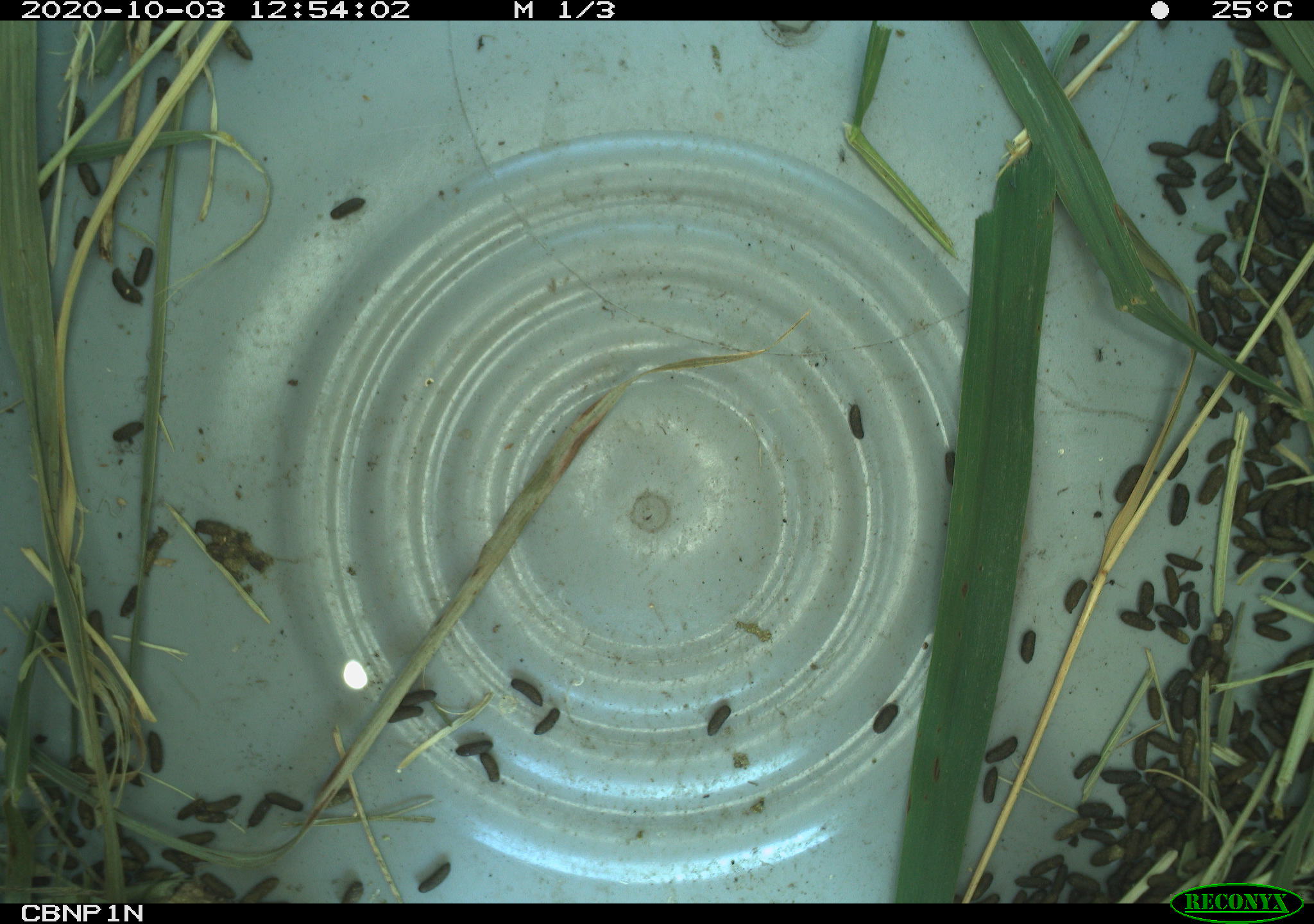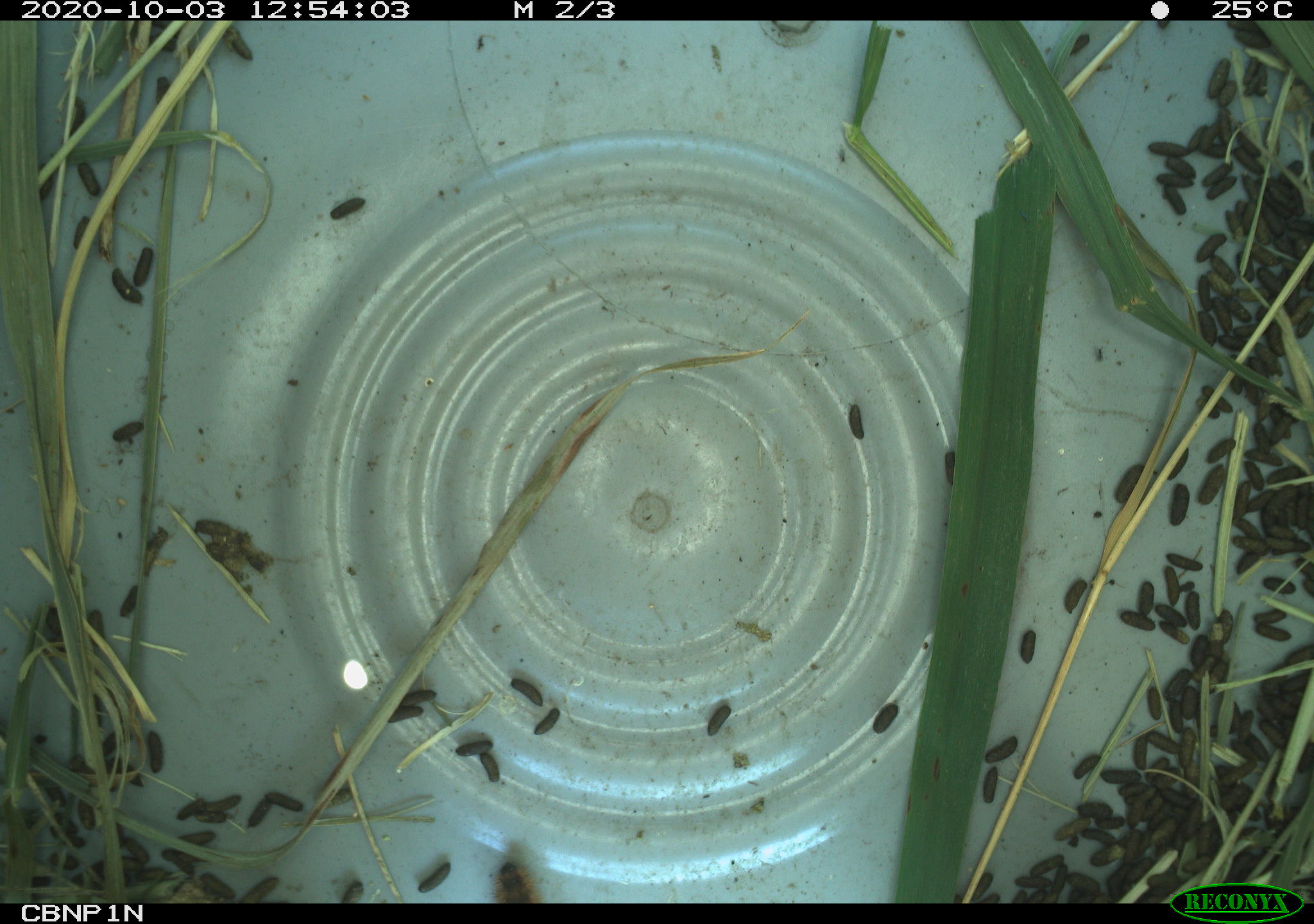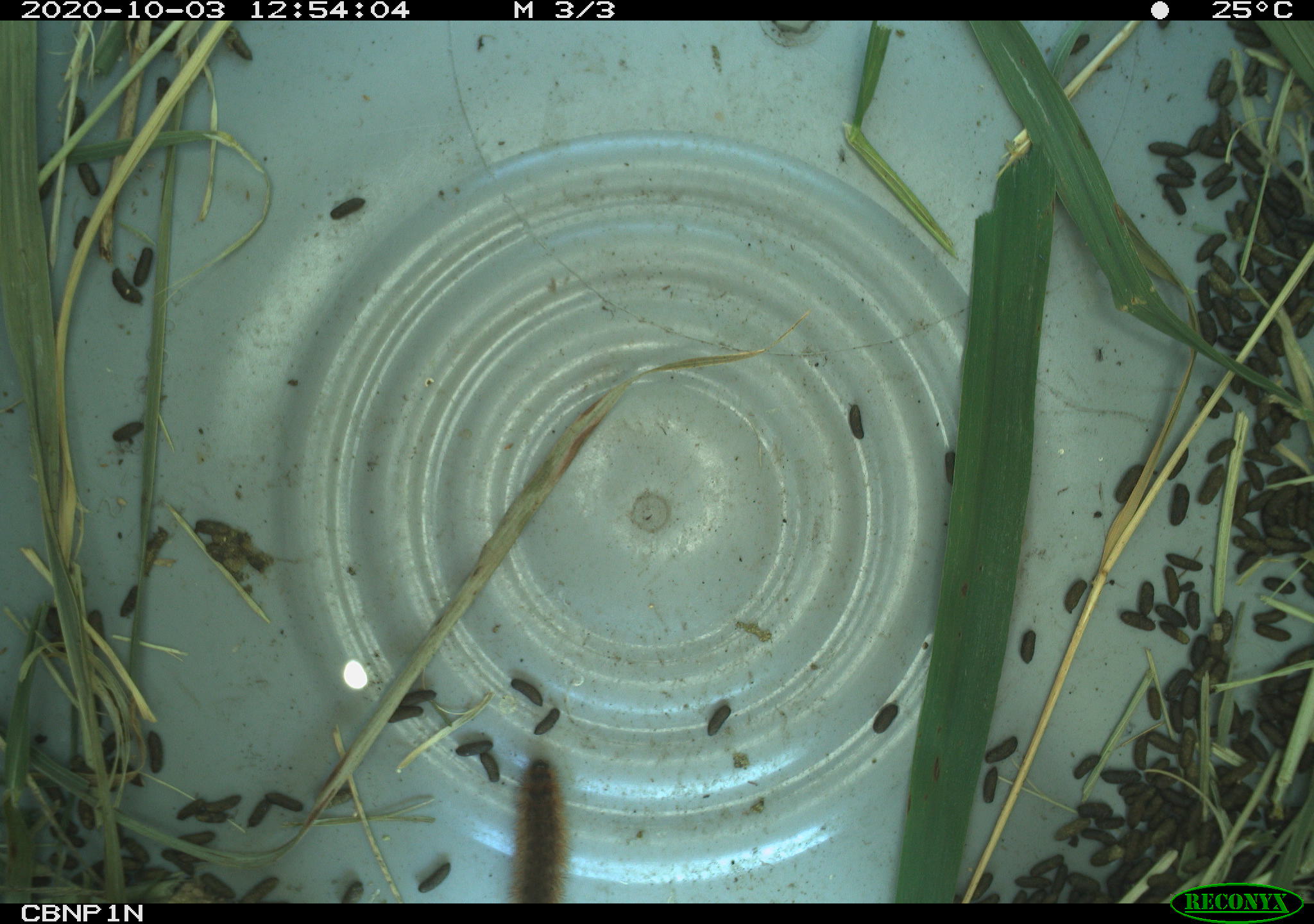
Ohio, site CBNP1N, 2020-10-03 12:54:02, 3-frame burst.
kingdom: Animalia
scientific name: Animalia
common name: animal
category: invertebrate